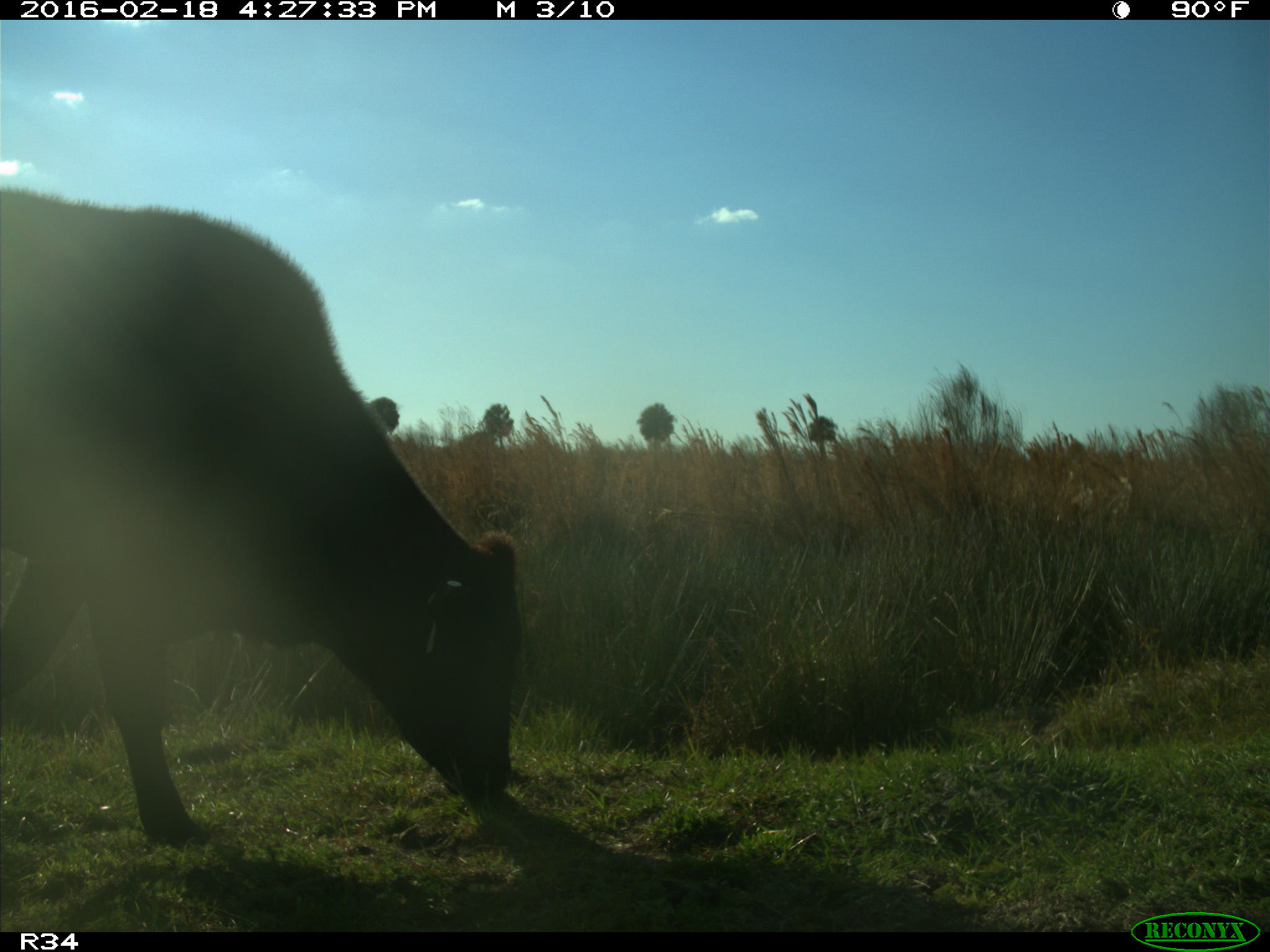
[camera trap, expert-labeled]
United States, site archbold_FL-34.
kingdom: Animalia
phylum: Chordata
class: Mammalia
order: Artiodactyla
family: Bovidae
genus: Bos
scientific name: Bos taurus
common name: domestic cow